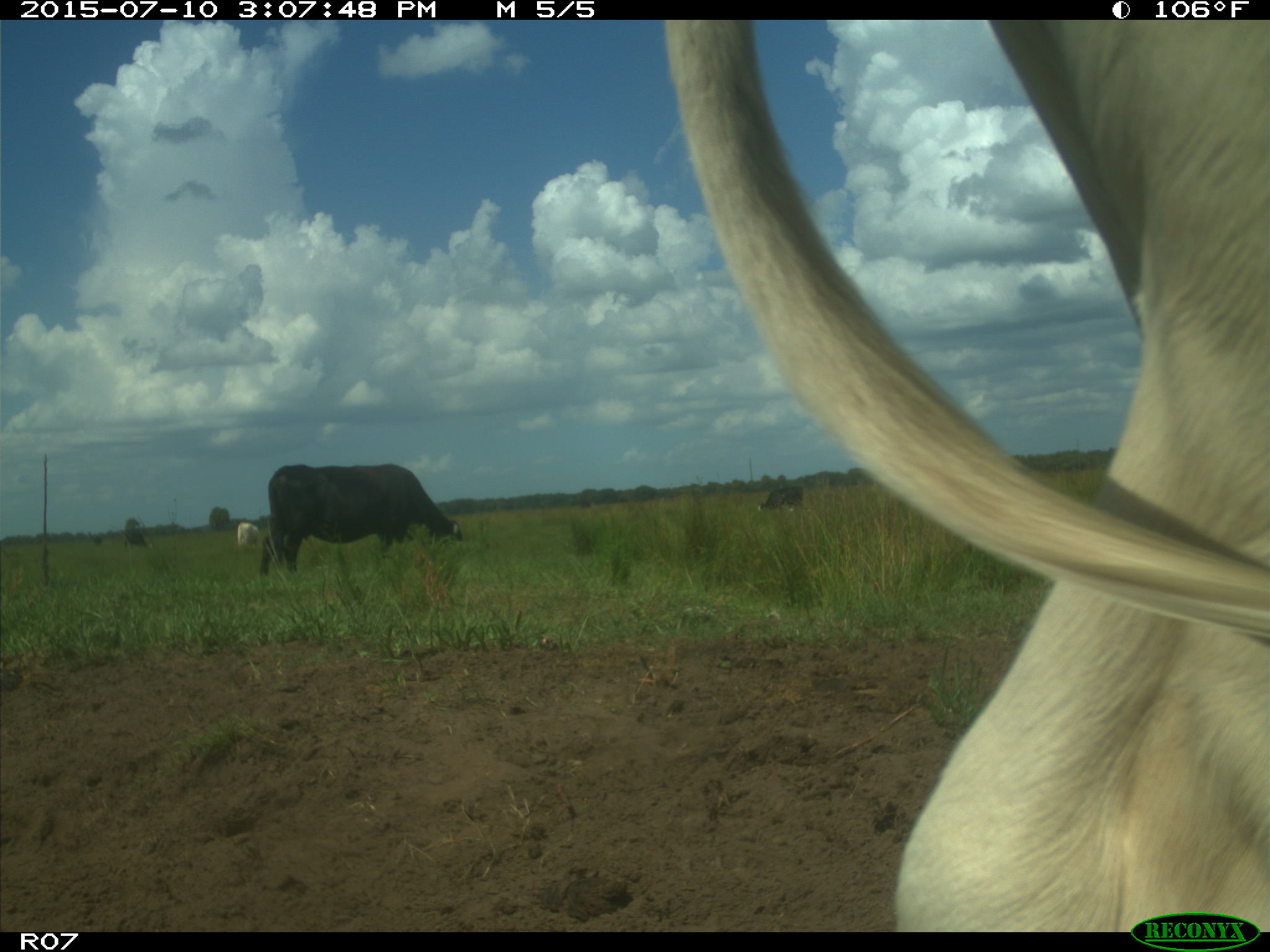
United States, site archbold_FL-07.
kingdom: Animalia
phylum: Chordata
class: Mammalia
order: Artiodactyla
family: Bovidae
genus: Bos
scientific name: Bos taurus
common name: domestic cow